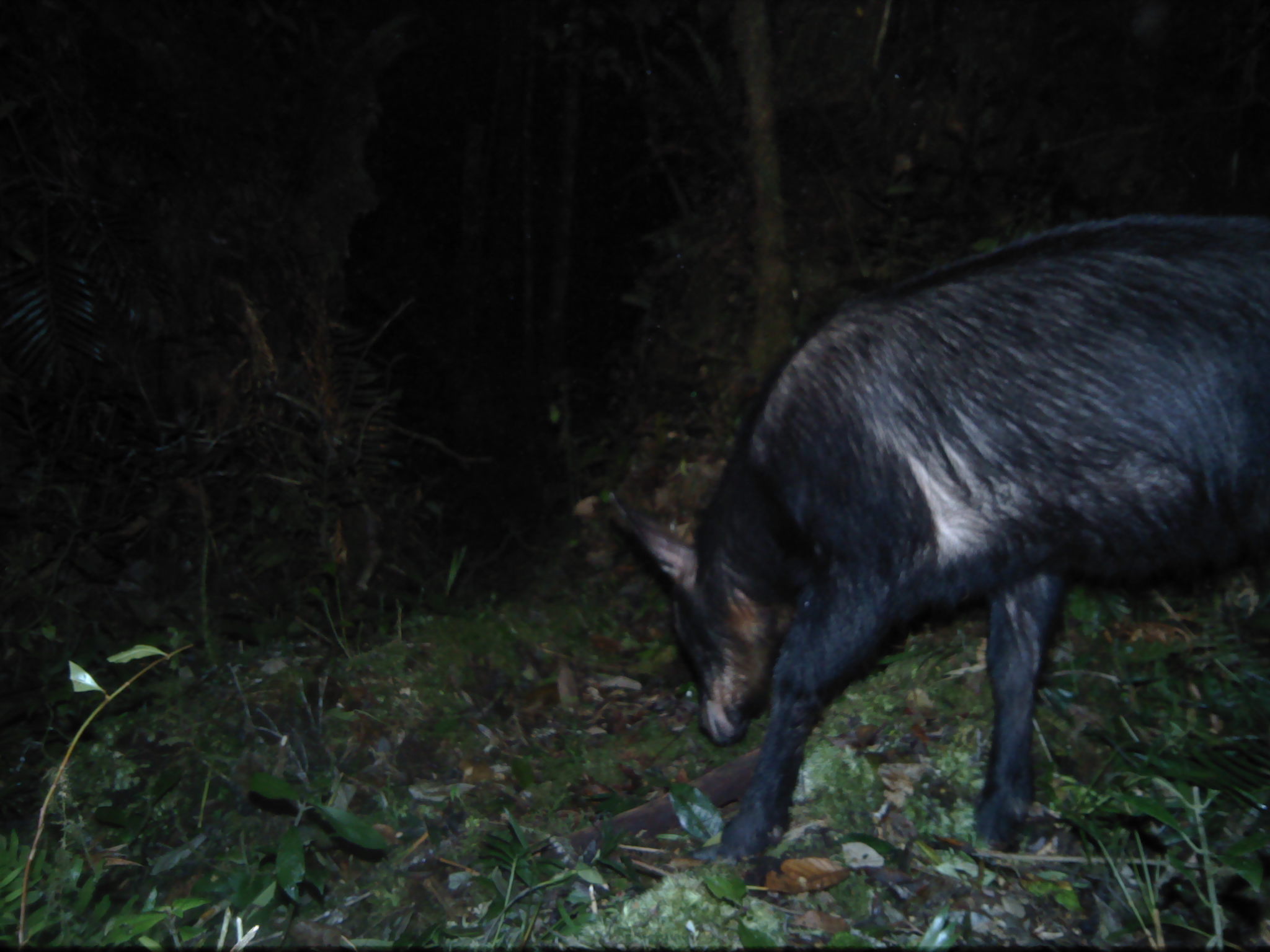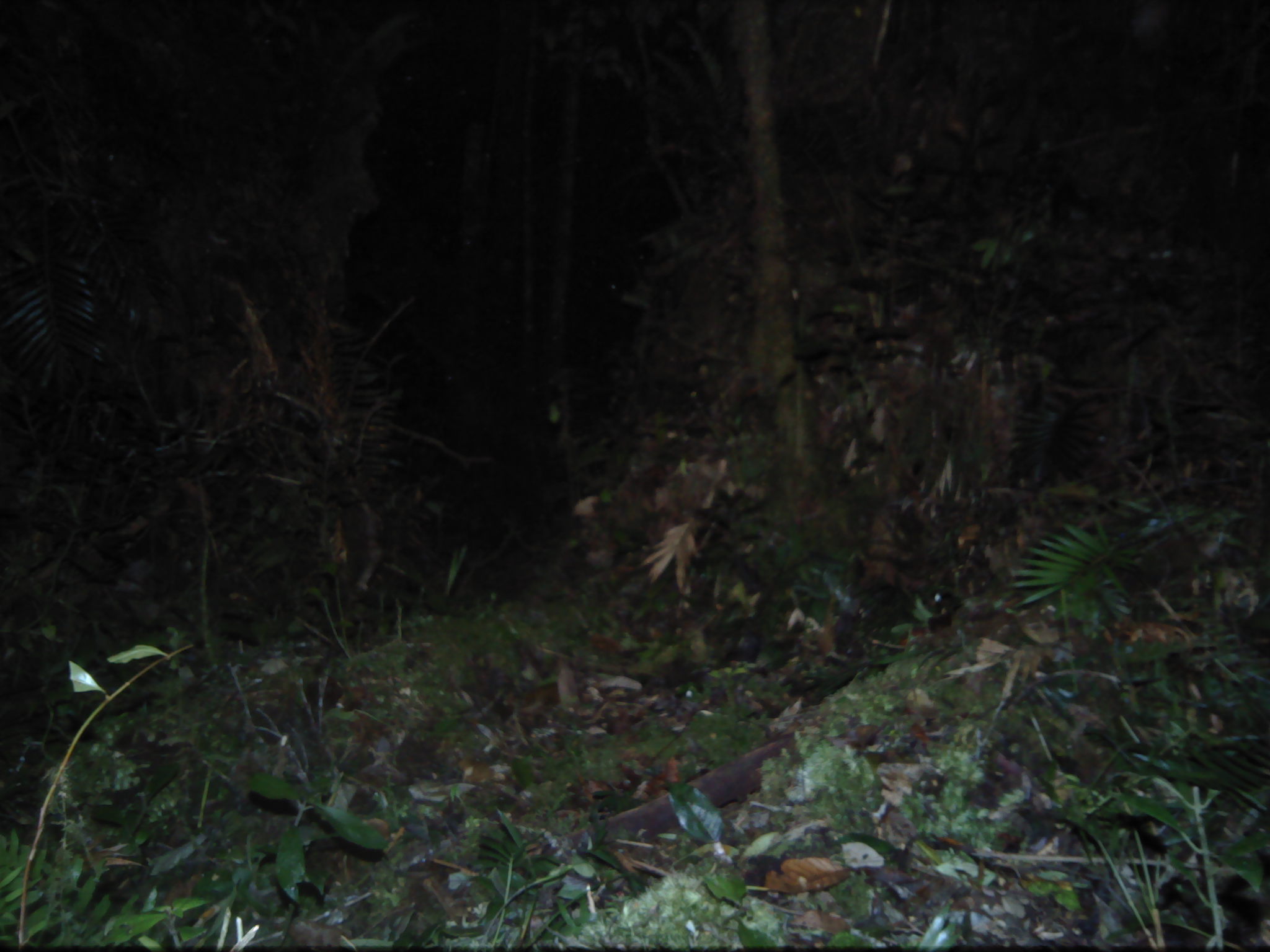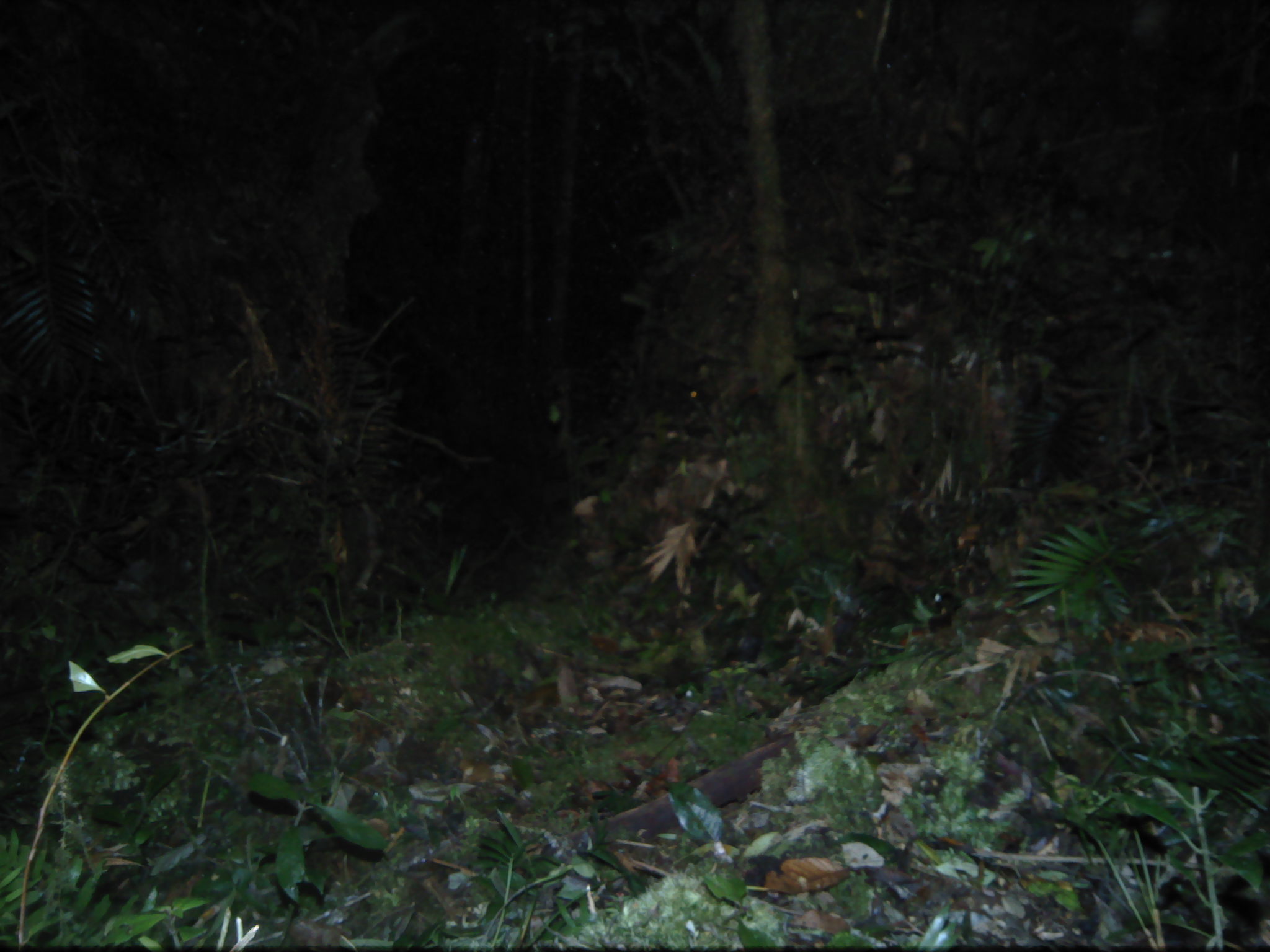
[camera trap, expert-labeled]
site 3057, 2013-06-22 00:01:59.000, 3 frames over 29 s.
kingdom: Animalia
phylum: Chordata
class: Mammalia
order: Artiodactyla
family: Bovidae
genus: Capricornis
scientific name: Capricornis sumatraensis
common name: southern serow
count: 1